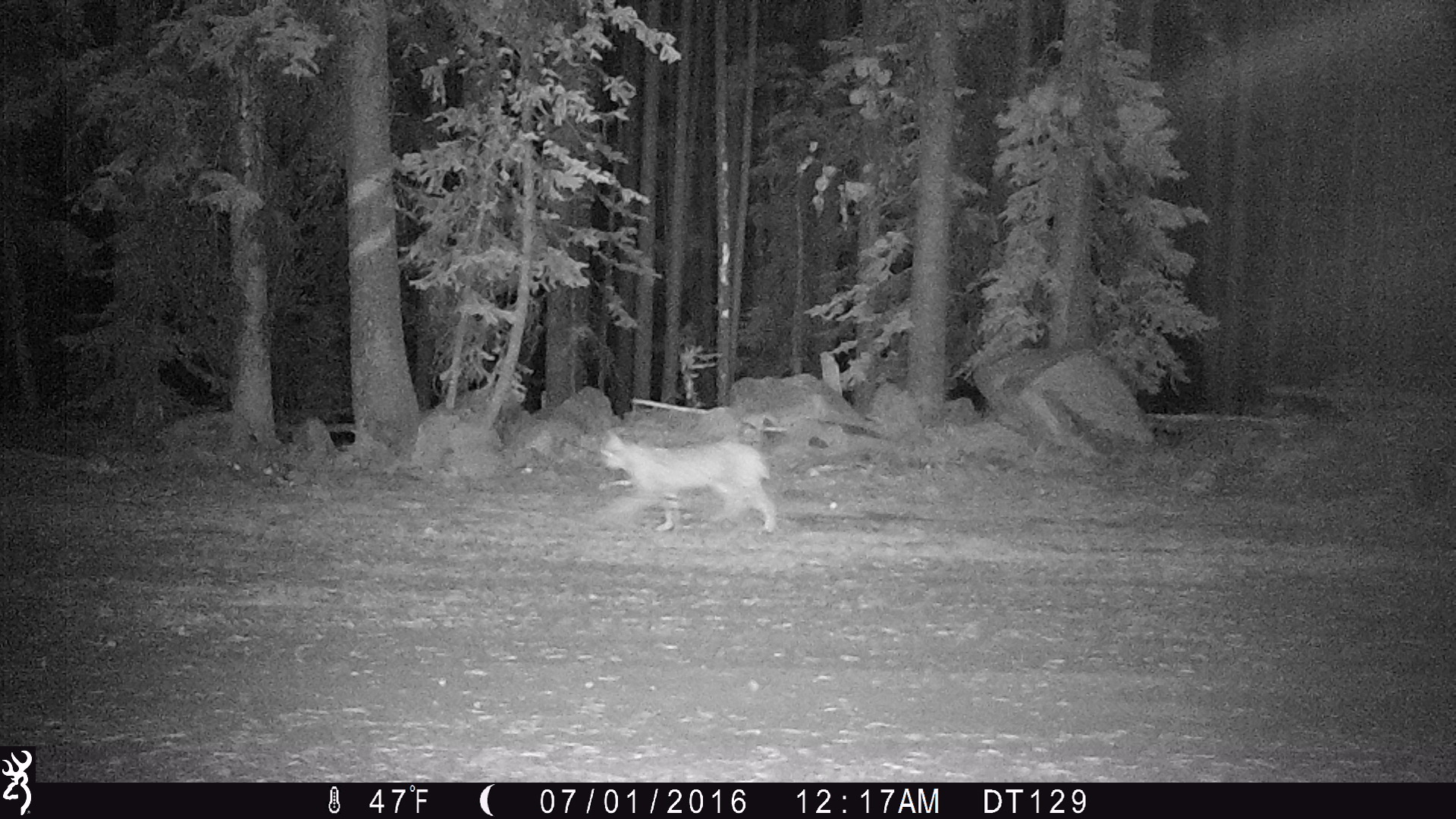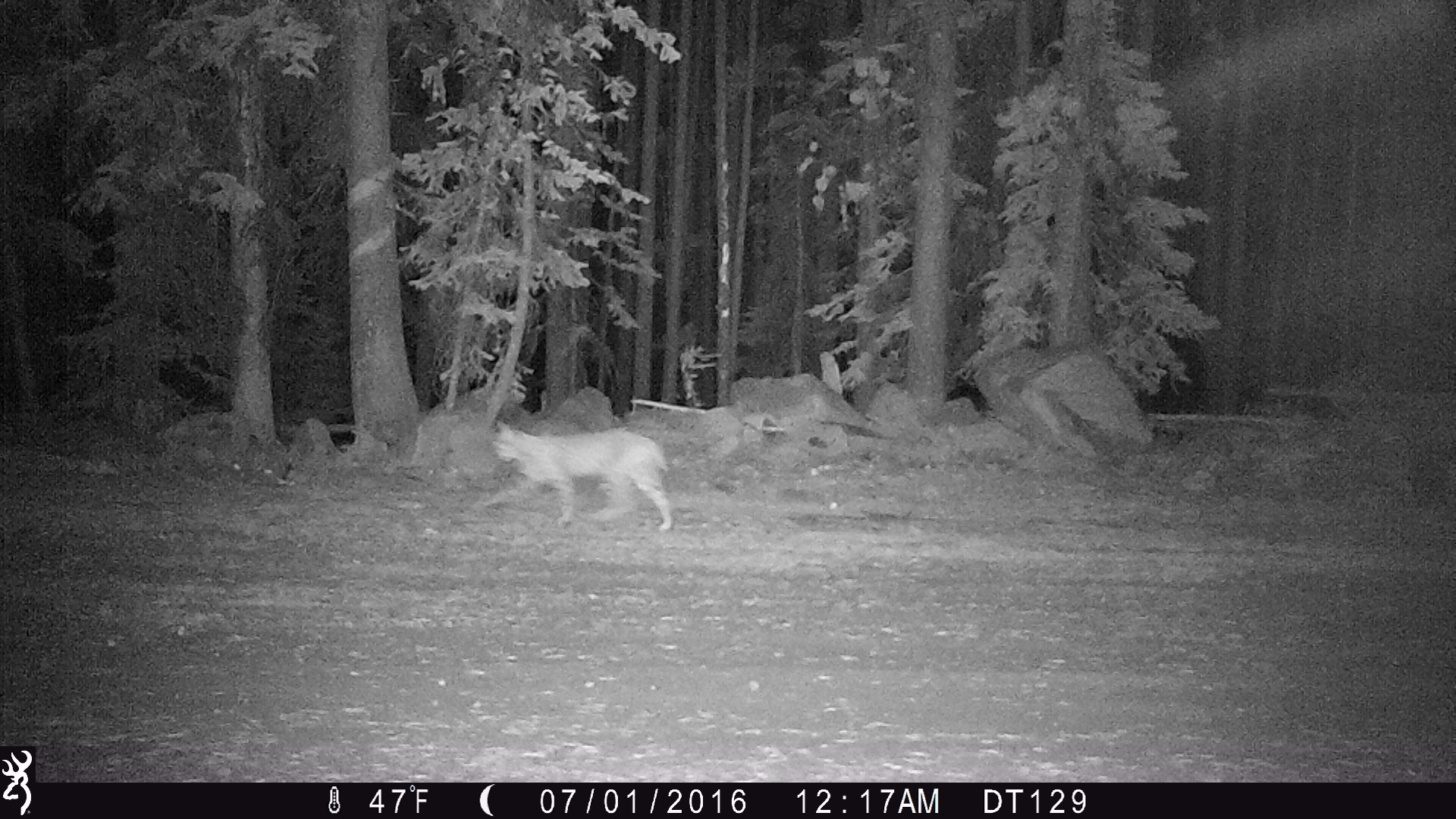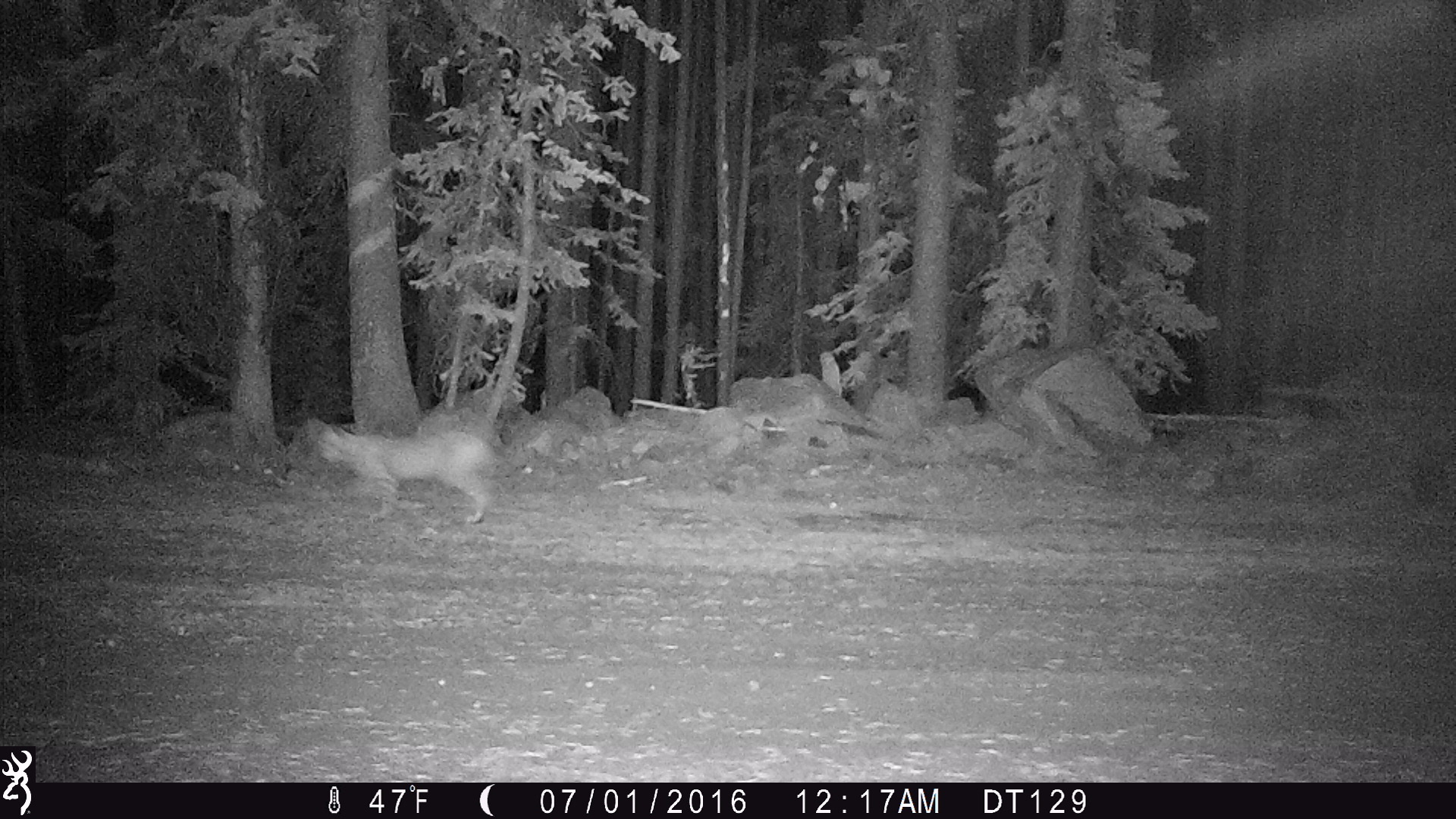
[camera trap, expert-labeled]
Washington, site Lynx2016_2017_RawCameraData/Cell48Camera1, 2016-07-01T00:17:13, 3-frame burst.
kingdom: Animalia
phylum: Chordata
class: Mammalia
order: Carnivora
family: Felidae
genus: Lynx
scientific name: Lynx rufus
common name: bobcat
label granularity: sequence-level